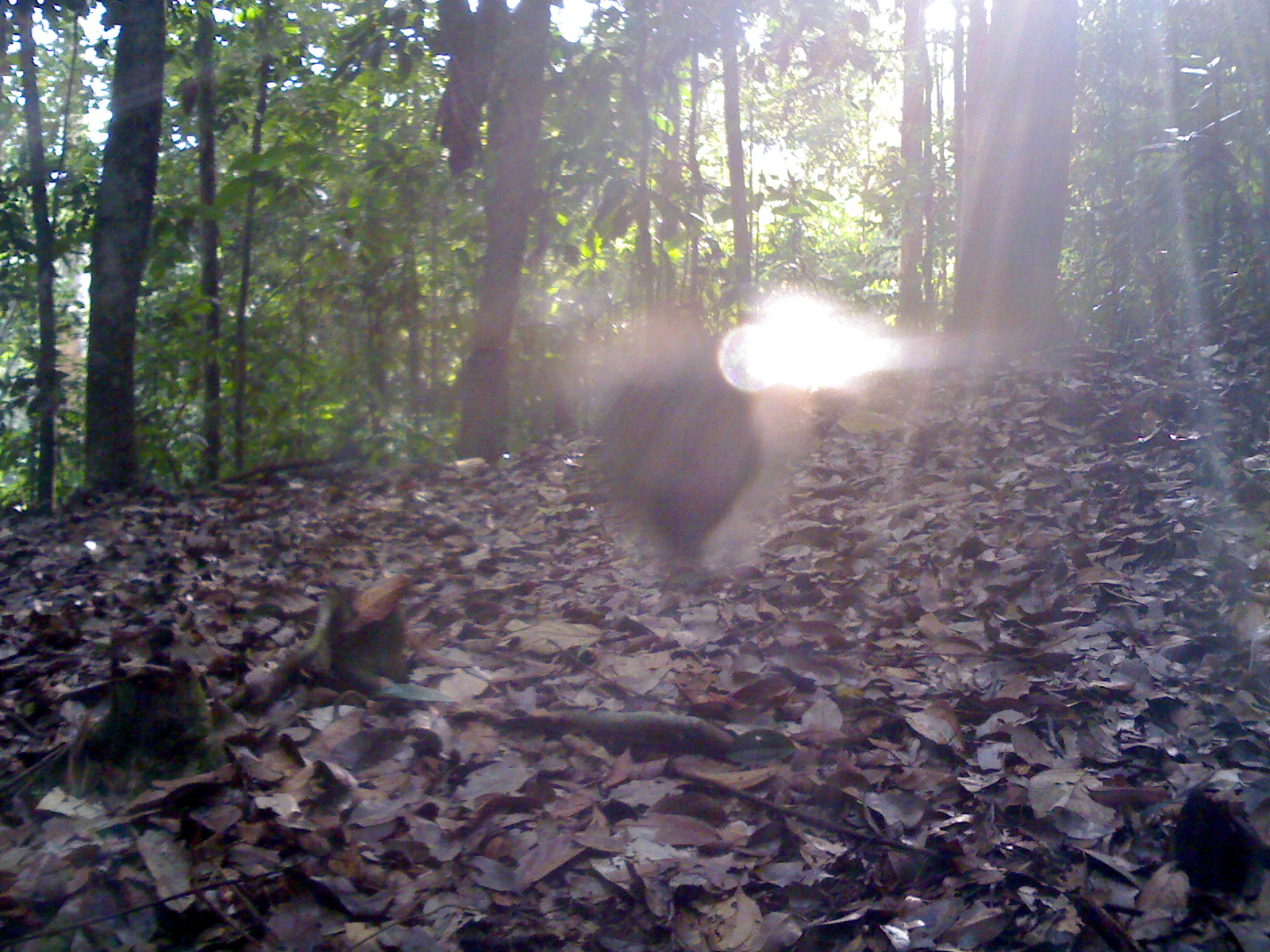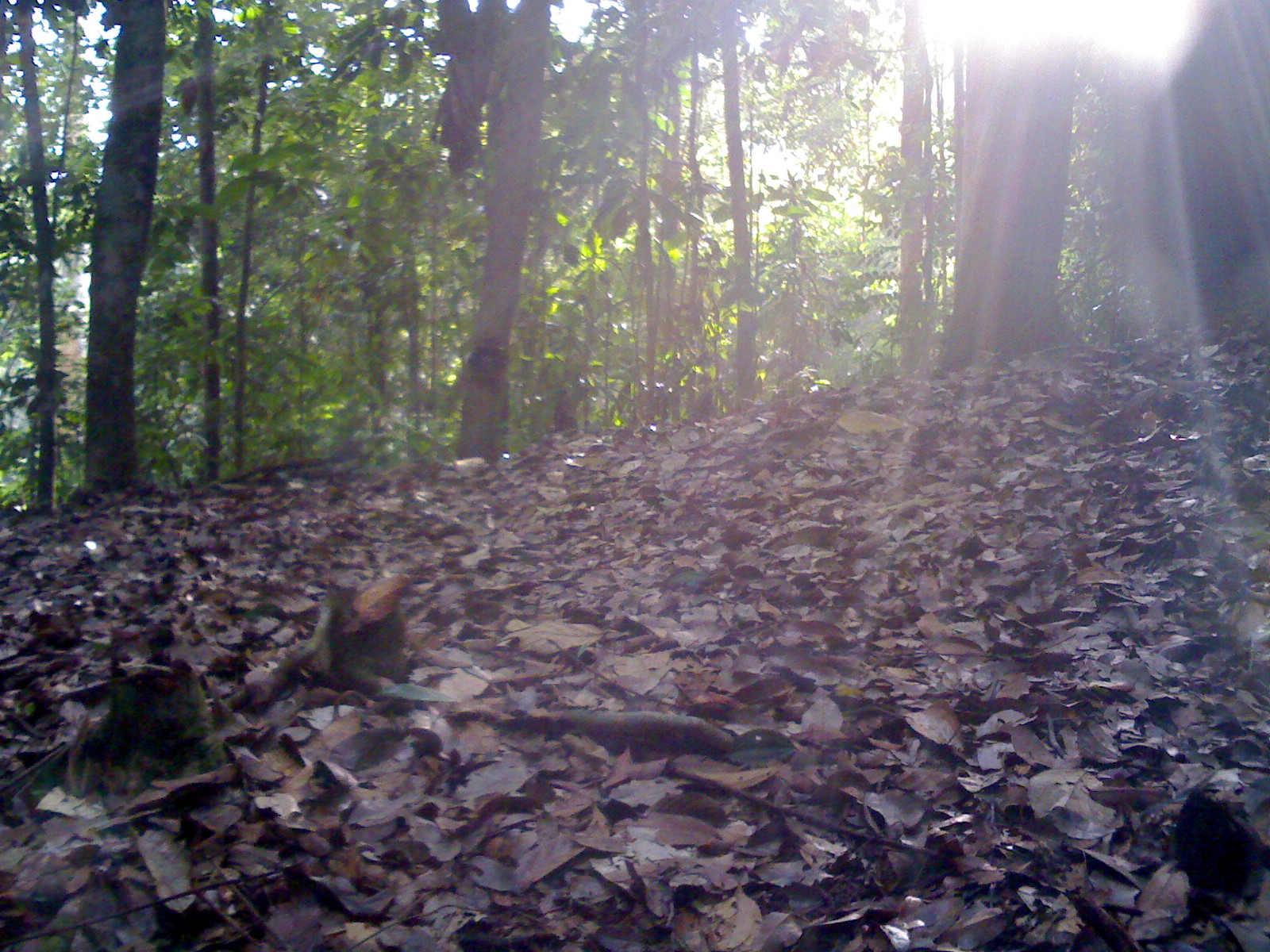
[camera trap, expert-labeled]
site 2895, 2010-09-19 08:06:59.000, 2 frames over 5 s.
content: unidentified animal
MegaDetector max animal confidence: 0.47